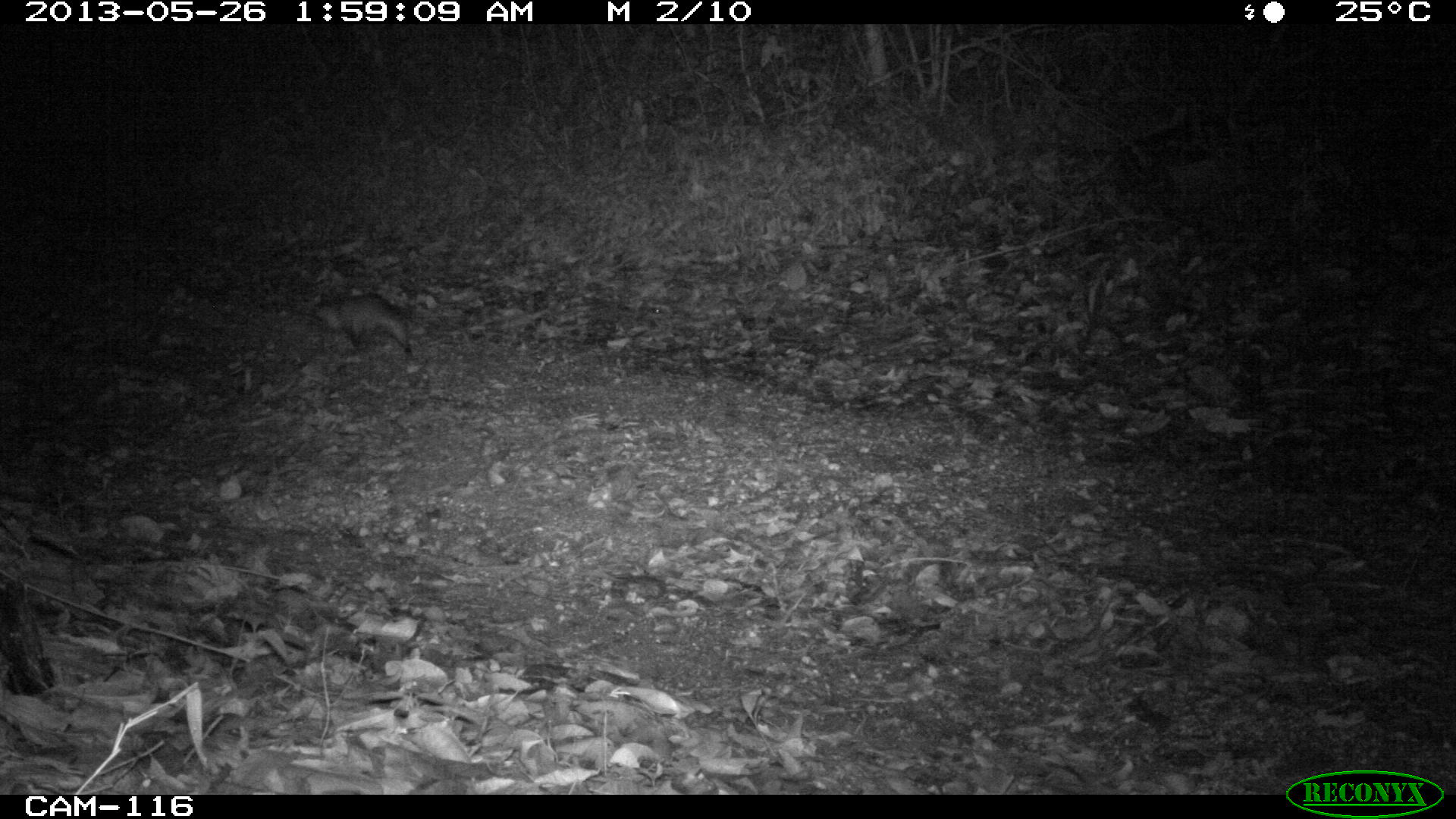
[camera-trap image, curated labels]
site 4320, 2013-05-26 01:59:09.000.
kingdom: Animalia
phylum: Chordata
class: Mammalia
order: Didelphimorphia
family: Didelphidae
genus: Didelphis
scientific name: Didelphis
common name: american opossums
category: didelphis sp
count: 1